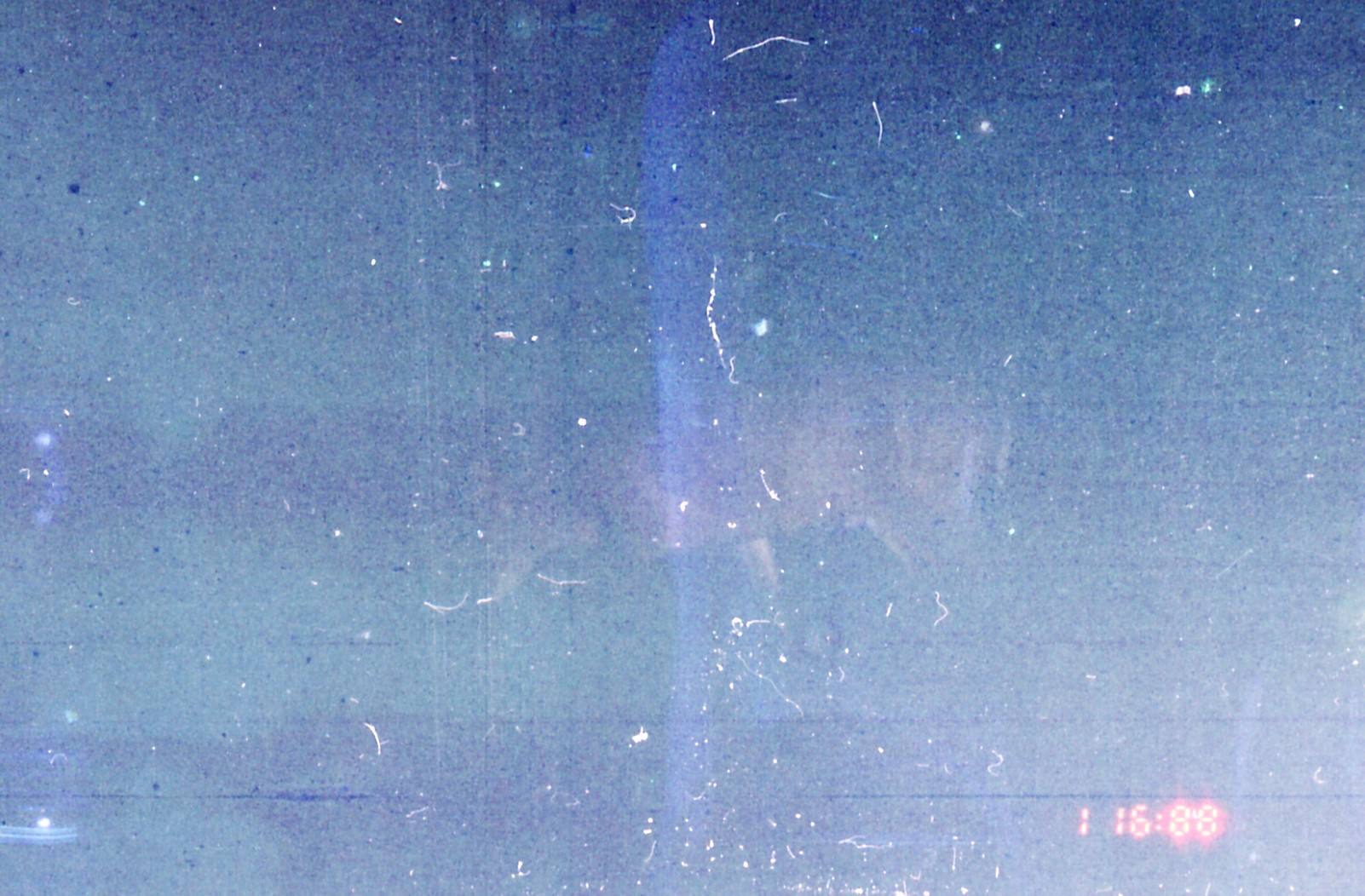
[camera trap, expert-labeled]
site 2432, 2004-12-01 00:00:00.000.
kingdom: Animalia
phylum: Chordata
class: Mammalia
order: Artiodactyla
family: Cervidae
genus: Muntiacus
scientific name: Muntiacus muntjak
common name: southern red muntjac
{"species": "Muntiacus muntjak (southern red muntjac)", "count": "1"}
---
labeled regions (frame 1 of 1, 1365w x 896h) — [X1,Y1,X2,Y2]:
muntiacus muntjak: [465,366,1016,648]